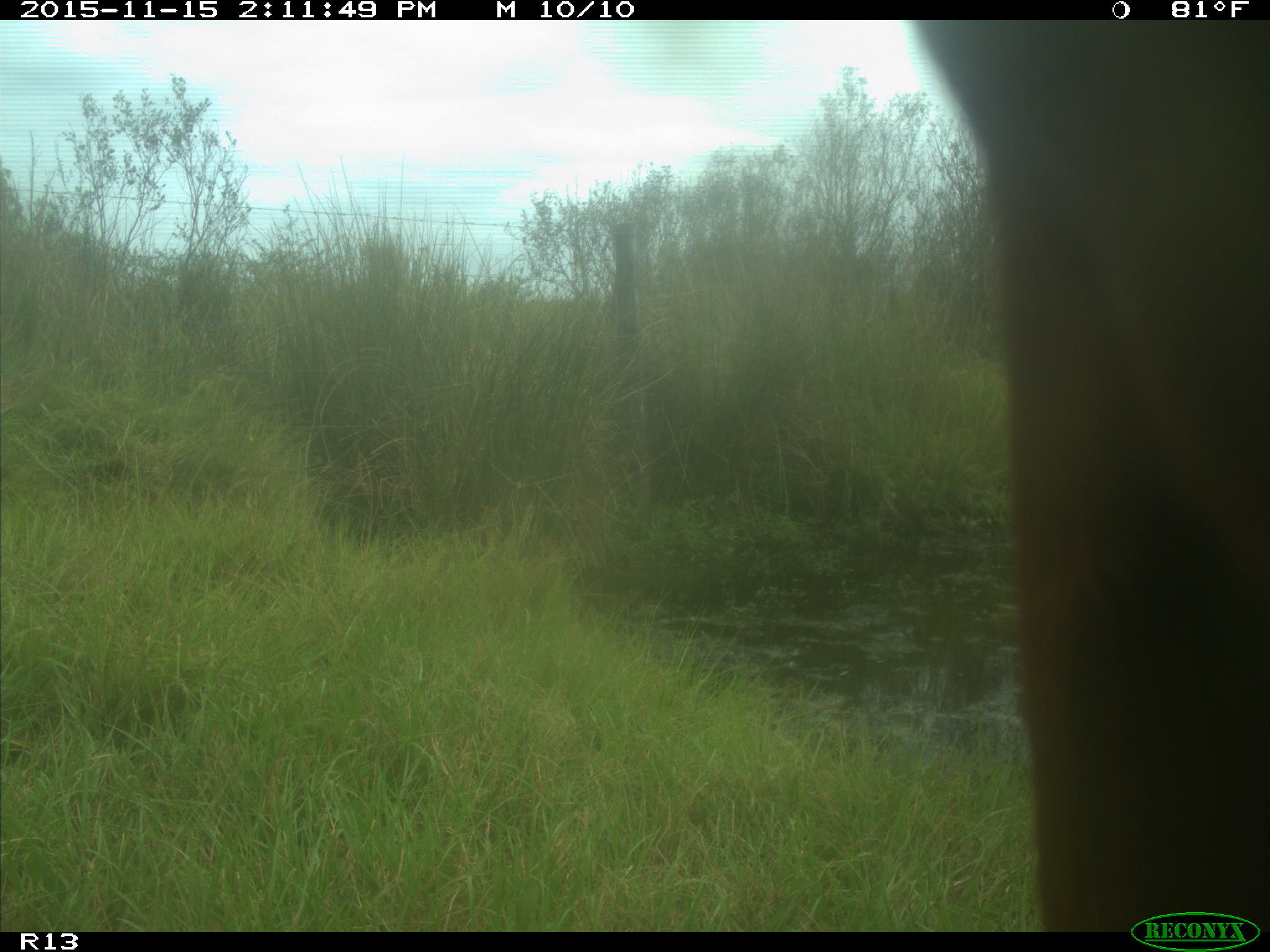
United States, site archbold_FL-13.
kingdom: Animalia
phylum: Chordata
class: Mammalia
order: Artiodactyla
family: Bovidae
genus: Bos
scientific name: Bos taurus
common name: domestic cow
Bos taurus (domestic cow).